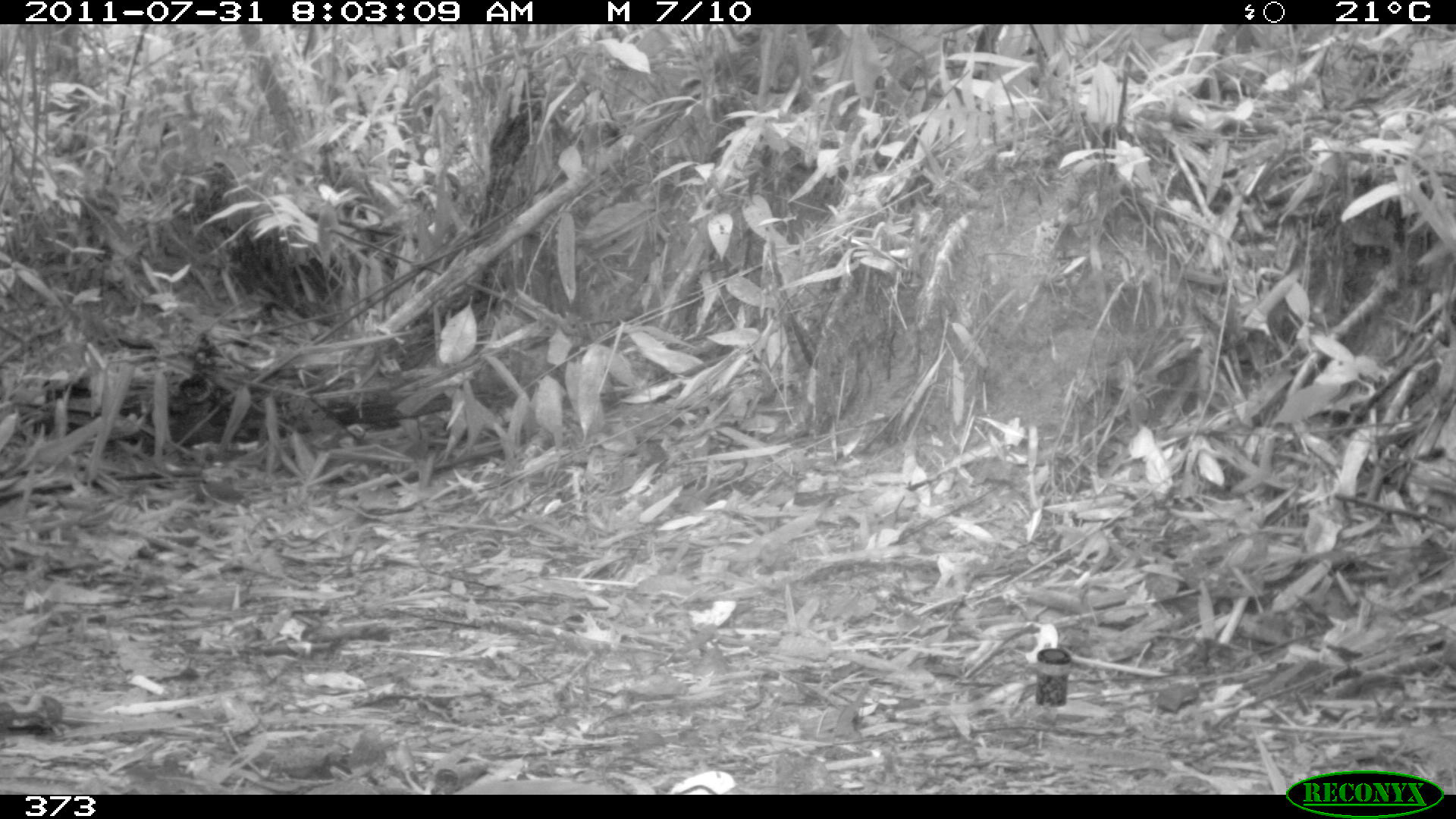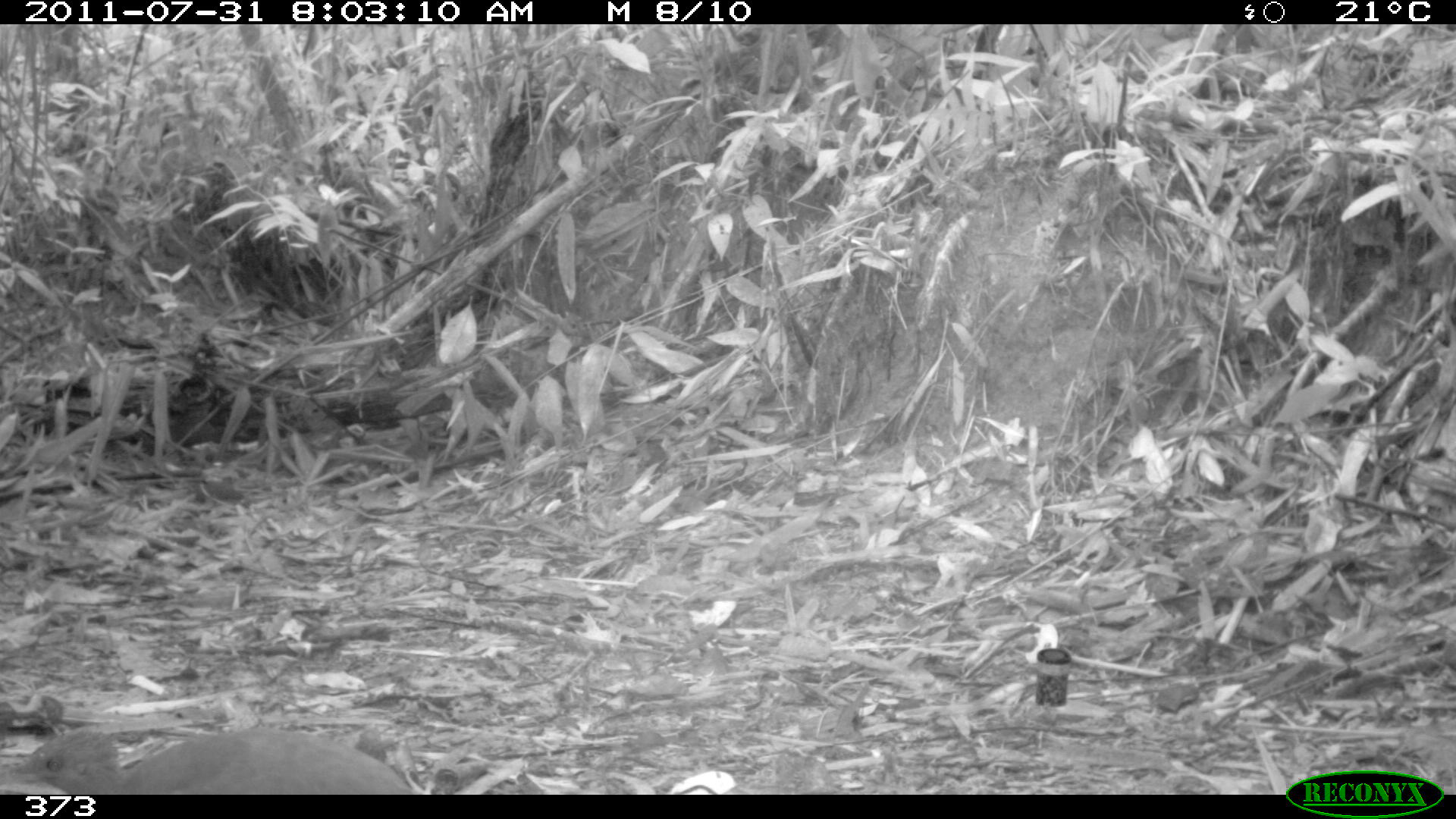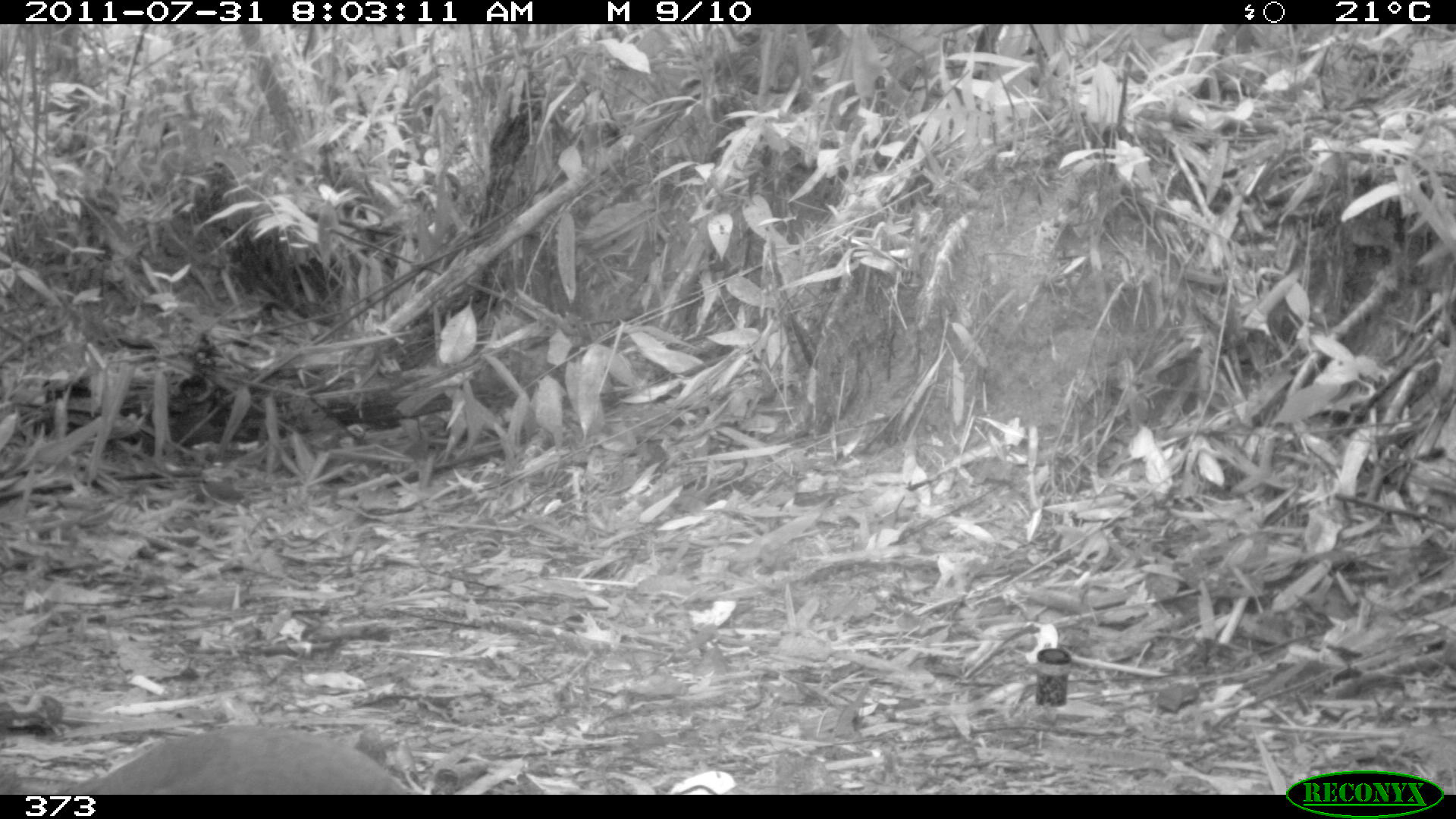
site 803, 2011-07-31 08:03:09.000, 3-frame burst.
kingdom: Animalia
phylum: Chordata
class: Aves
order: Galliformes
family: Phasianidae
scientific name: Phasianidae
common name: quails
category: quail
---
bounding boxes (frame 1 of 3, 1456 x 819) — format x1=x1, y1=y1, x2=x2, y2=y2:
quail: x1=305, y1=775, x2=658, y2=794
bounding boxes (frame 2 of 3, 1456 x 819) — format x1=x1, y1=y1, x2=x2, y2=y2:
quail: x1=9, y1=728, x2=413, y2=794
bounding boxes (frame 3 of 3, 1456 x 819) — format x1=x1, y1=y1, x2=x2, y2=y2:
quail: x1=48, y1=723, x2=409, y2=793